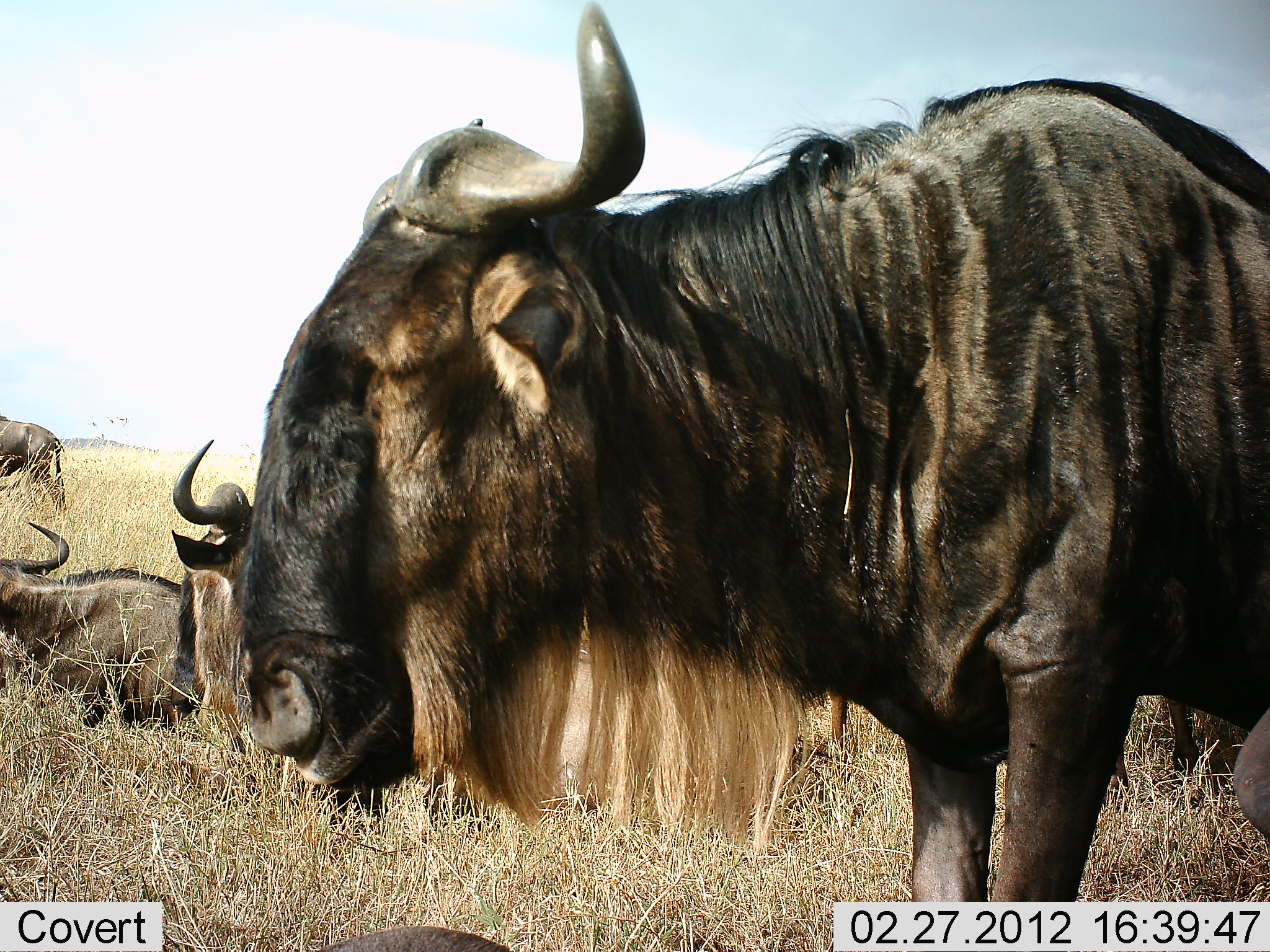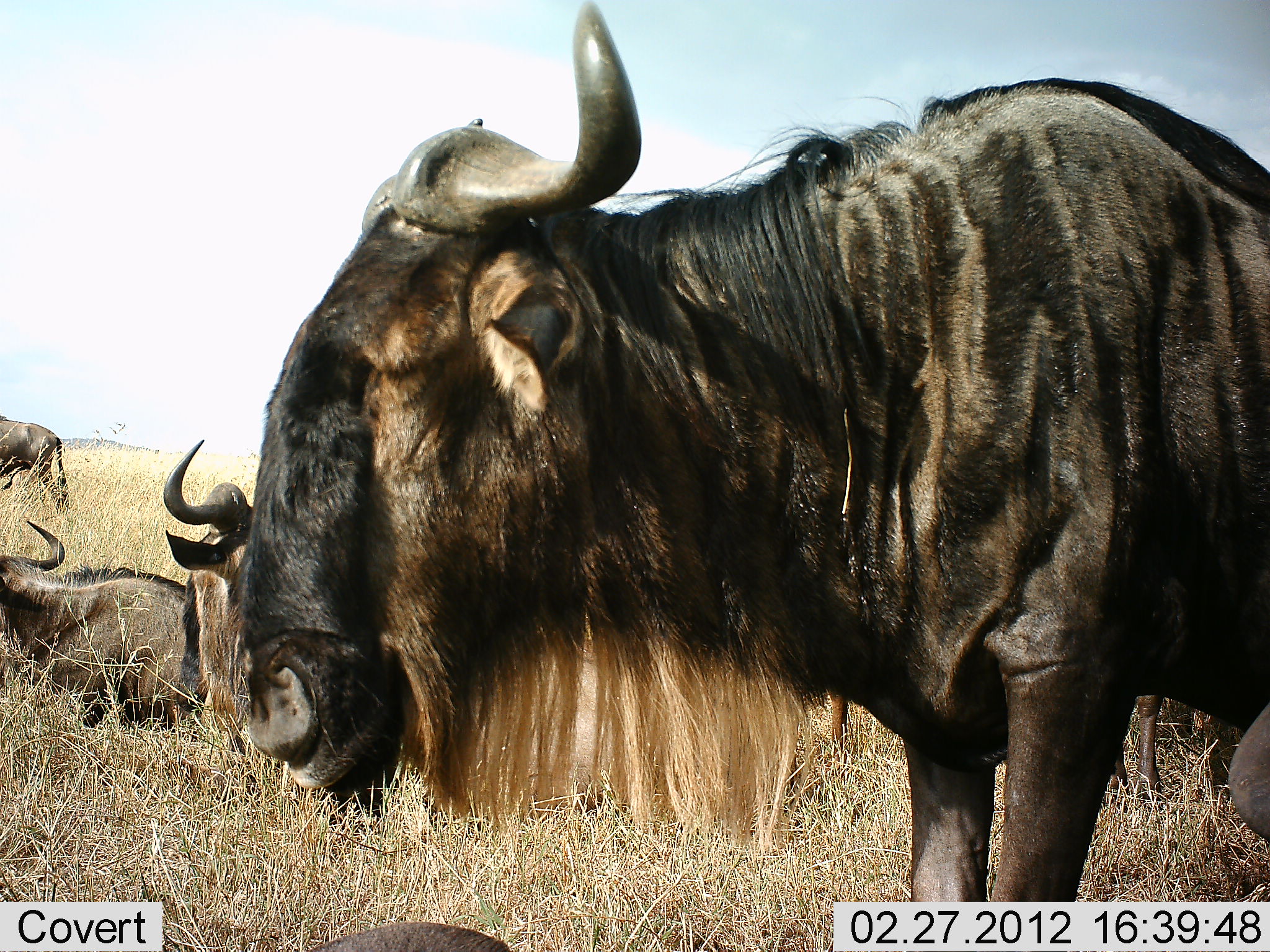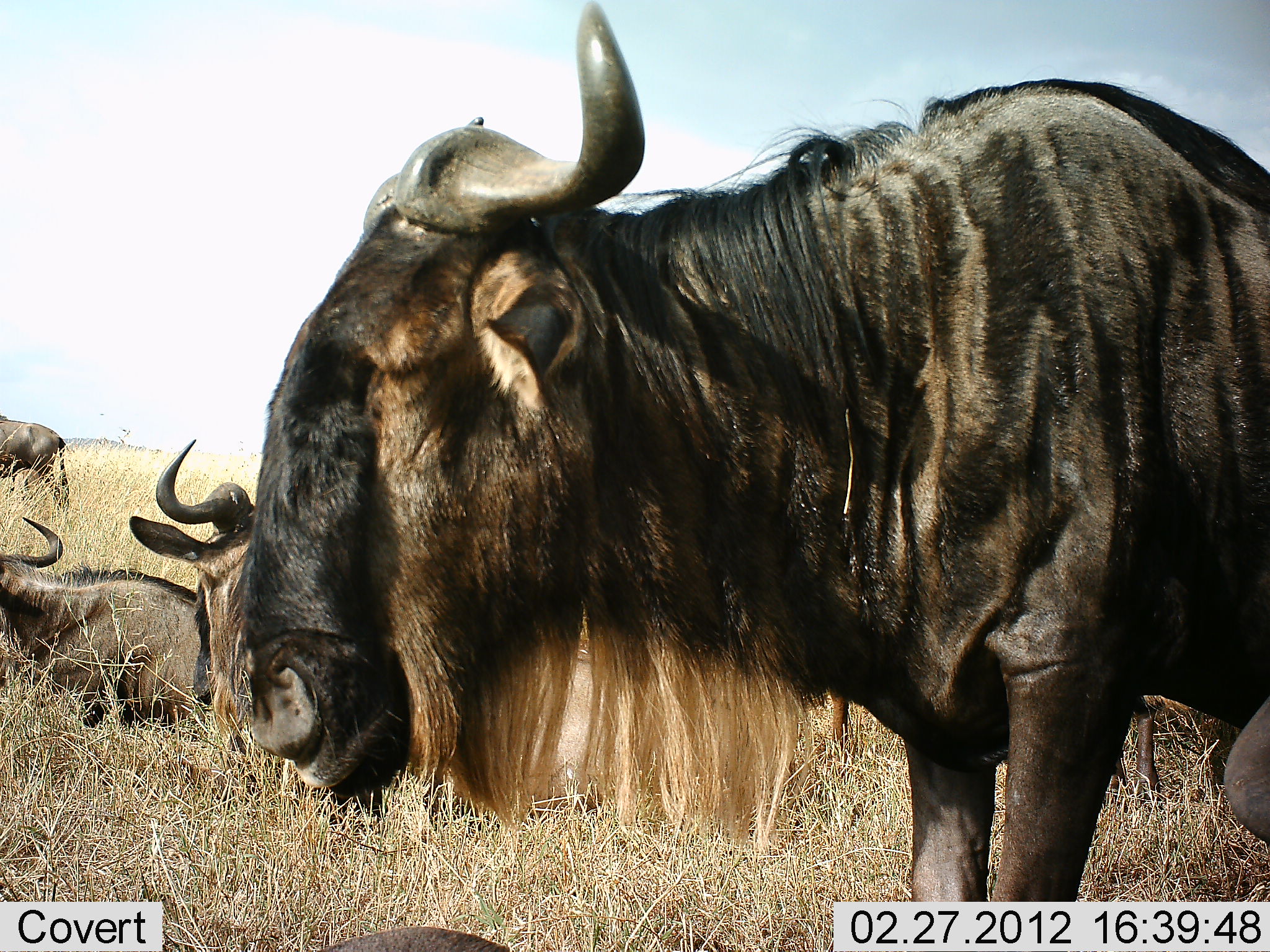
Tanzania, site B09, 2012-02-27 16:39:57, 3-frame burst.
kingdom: Animalia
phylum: Chordata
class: Mammalia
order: Artiodactyla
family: Bovidae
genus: Connochaetes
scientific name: Connochaetes taurinus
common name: blue wildebeest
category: wildebeest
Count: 5.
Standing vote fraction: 76%.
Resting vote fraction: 86%.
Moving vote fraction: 3%.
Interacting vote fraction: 0%.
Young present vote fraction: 3%.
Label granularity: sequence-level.